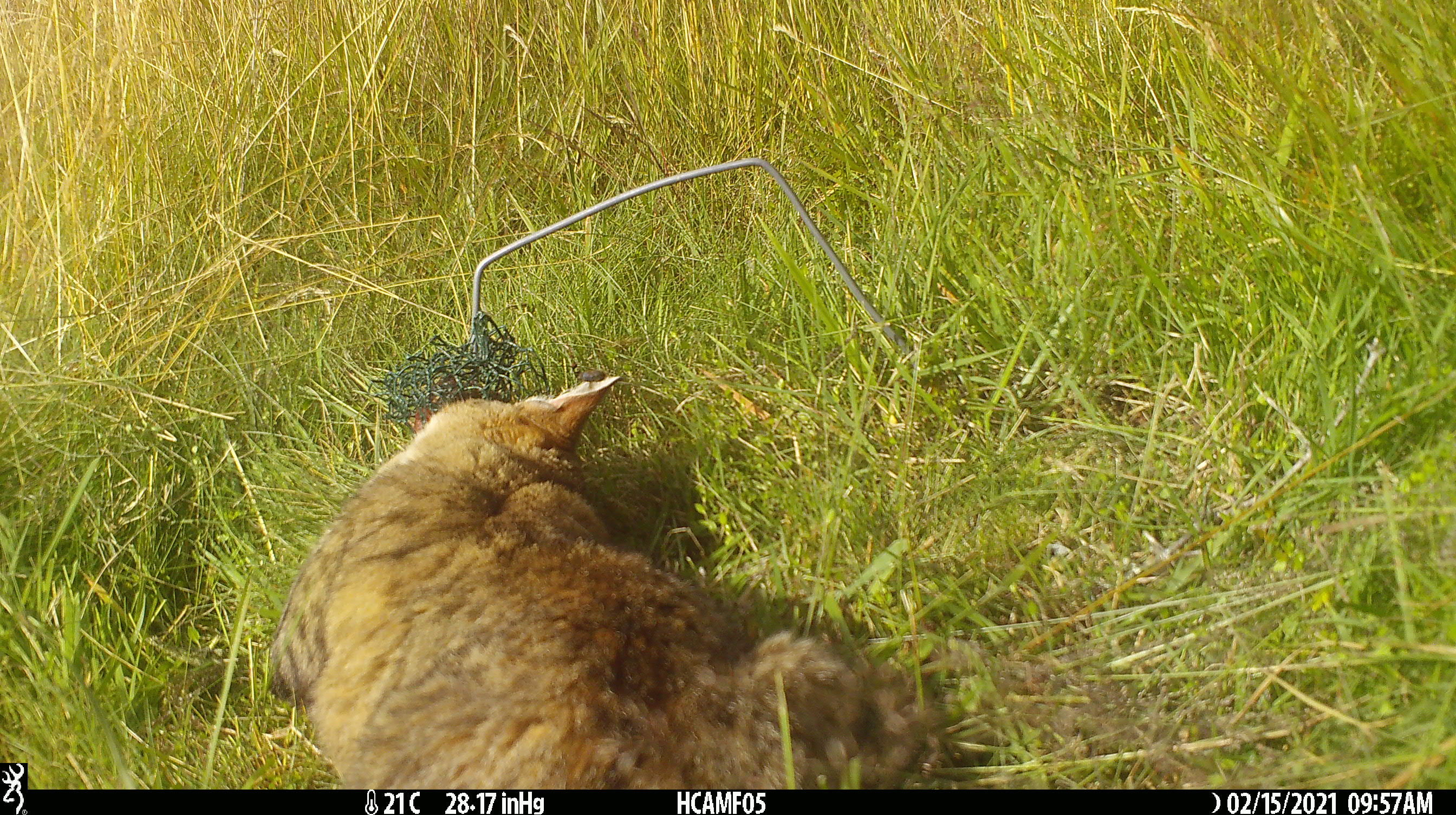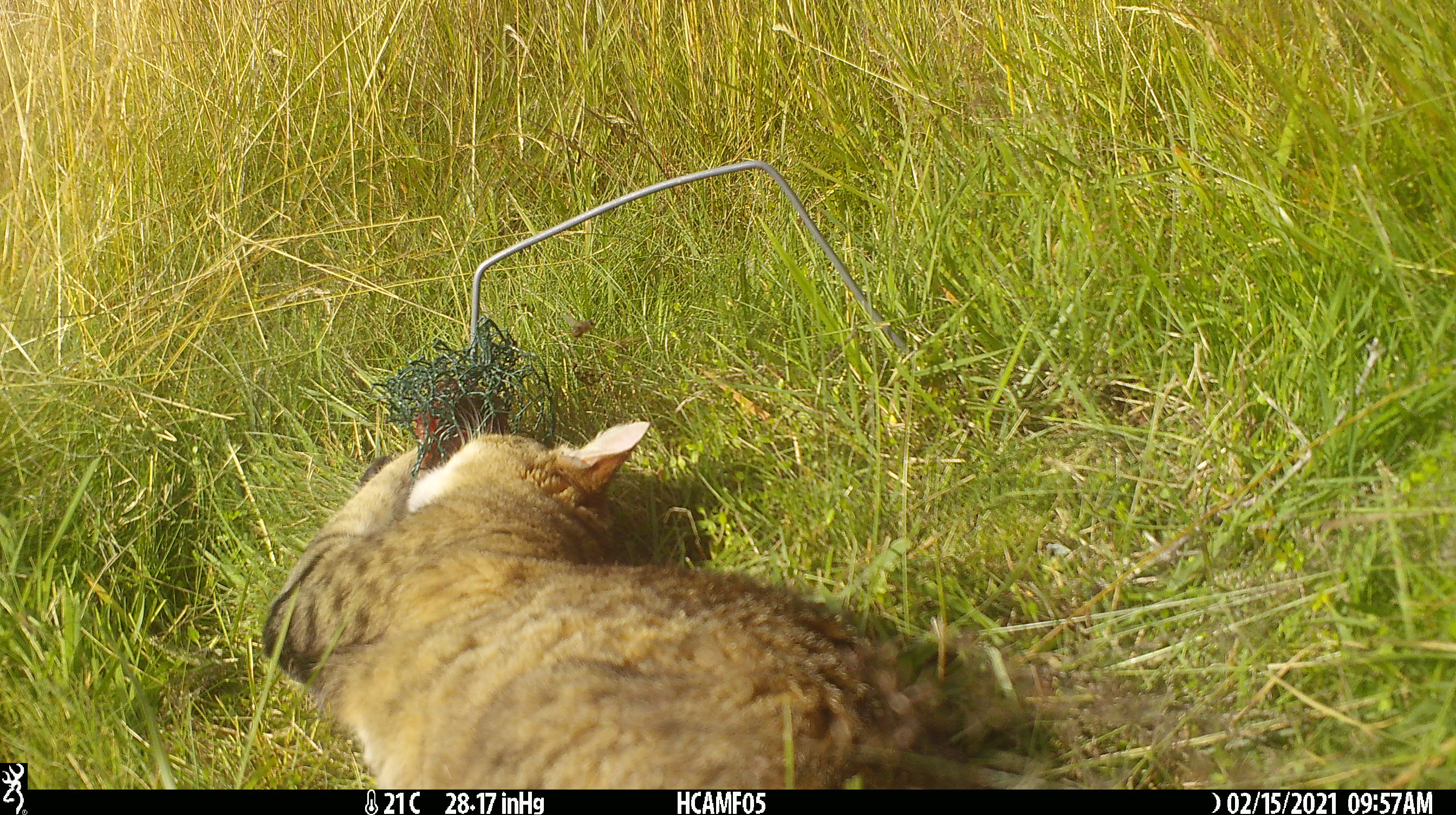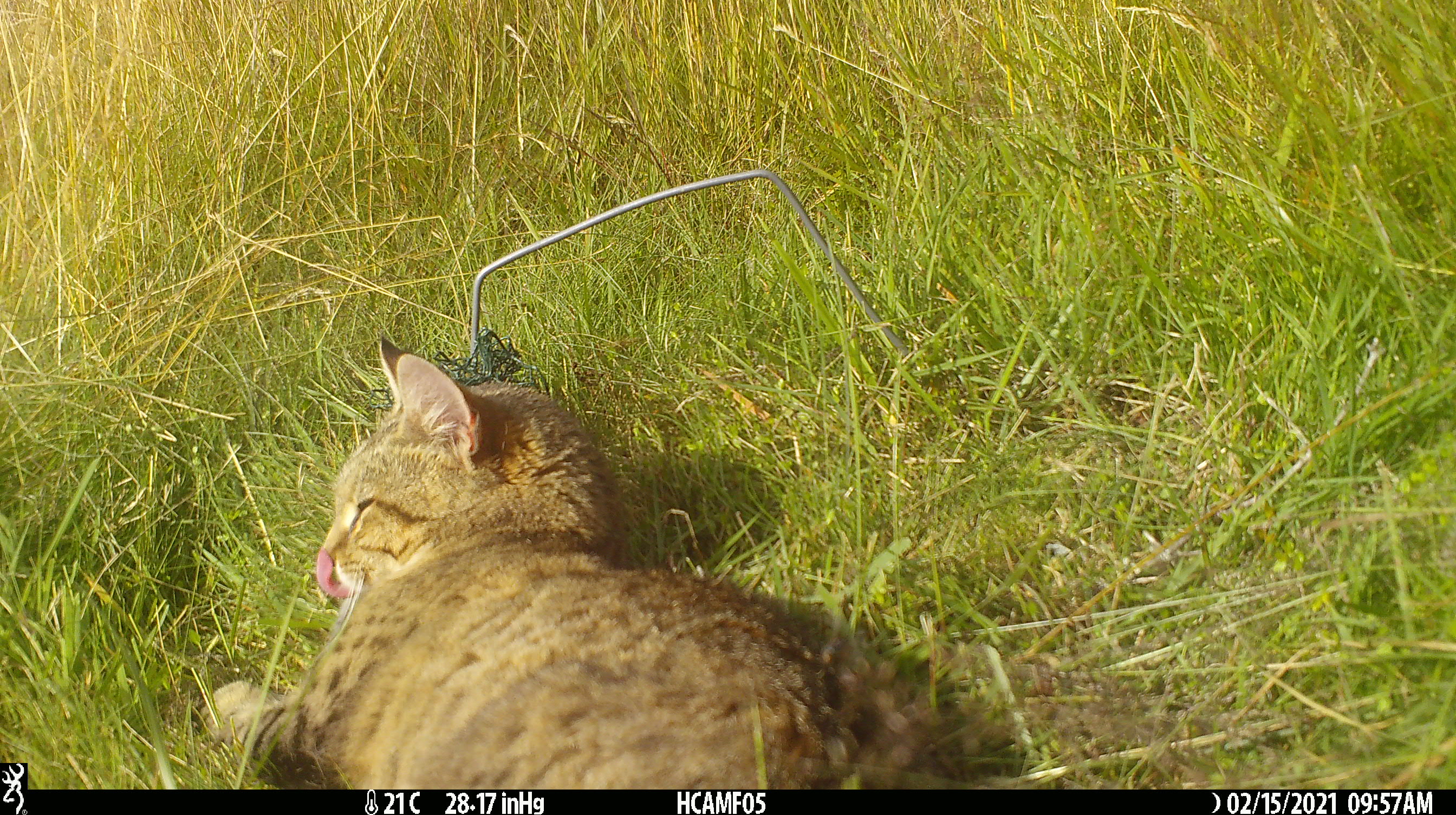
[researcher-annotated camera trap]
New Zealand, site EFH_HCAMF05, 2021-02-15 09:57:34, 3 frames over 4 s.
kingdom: Animalia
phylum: Chordata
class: Mammalia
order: Carnivora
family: Felidae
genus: Felis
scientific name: Felis catus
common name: domestic cat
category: cat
Cat (domestic cat) (Felis catus).